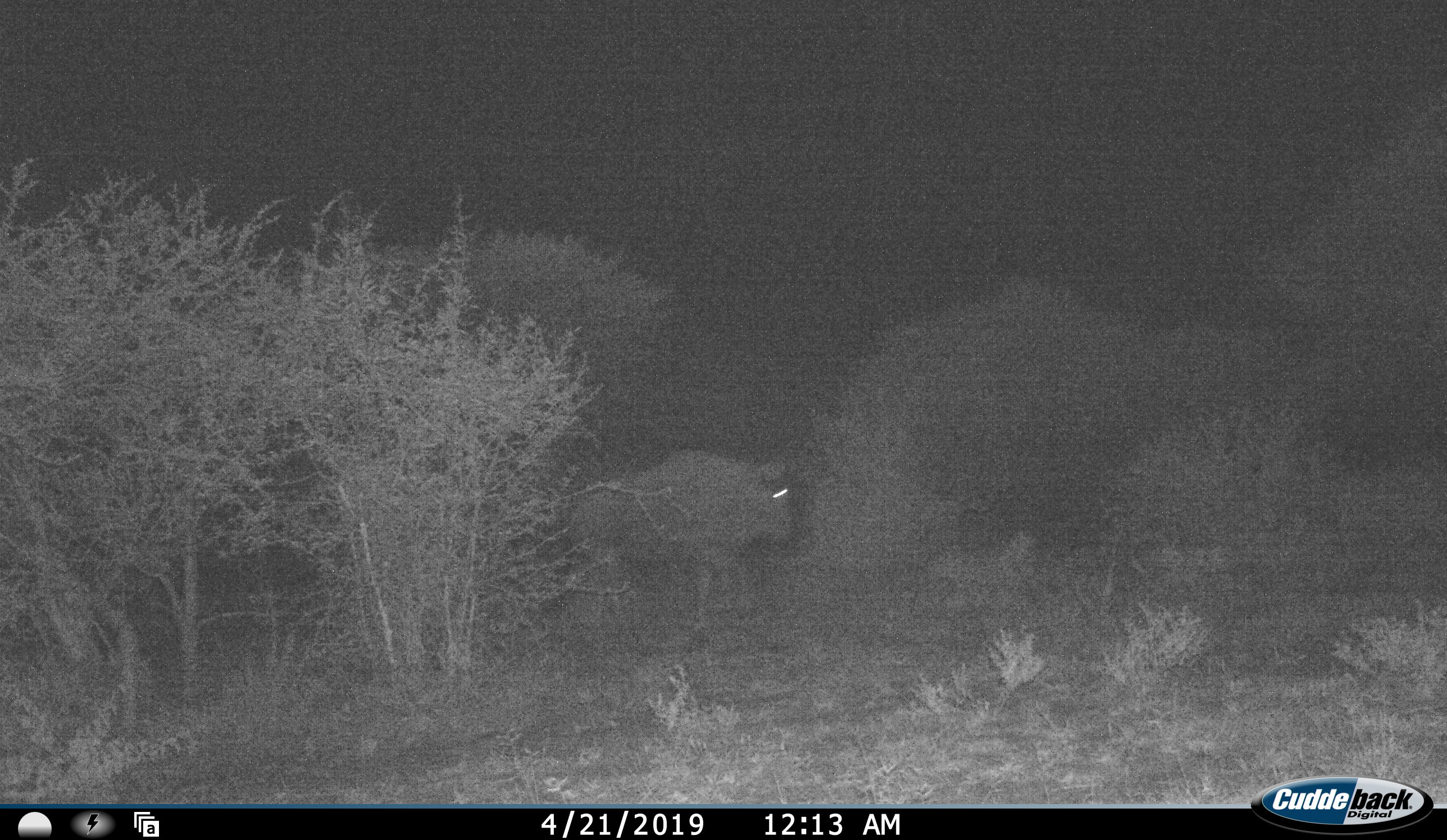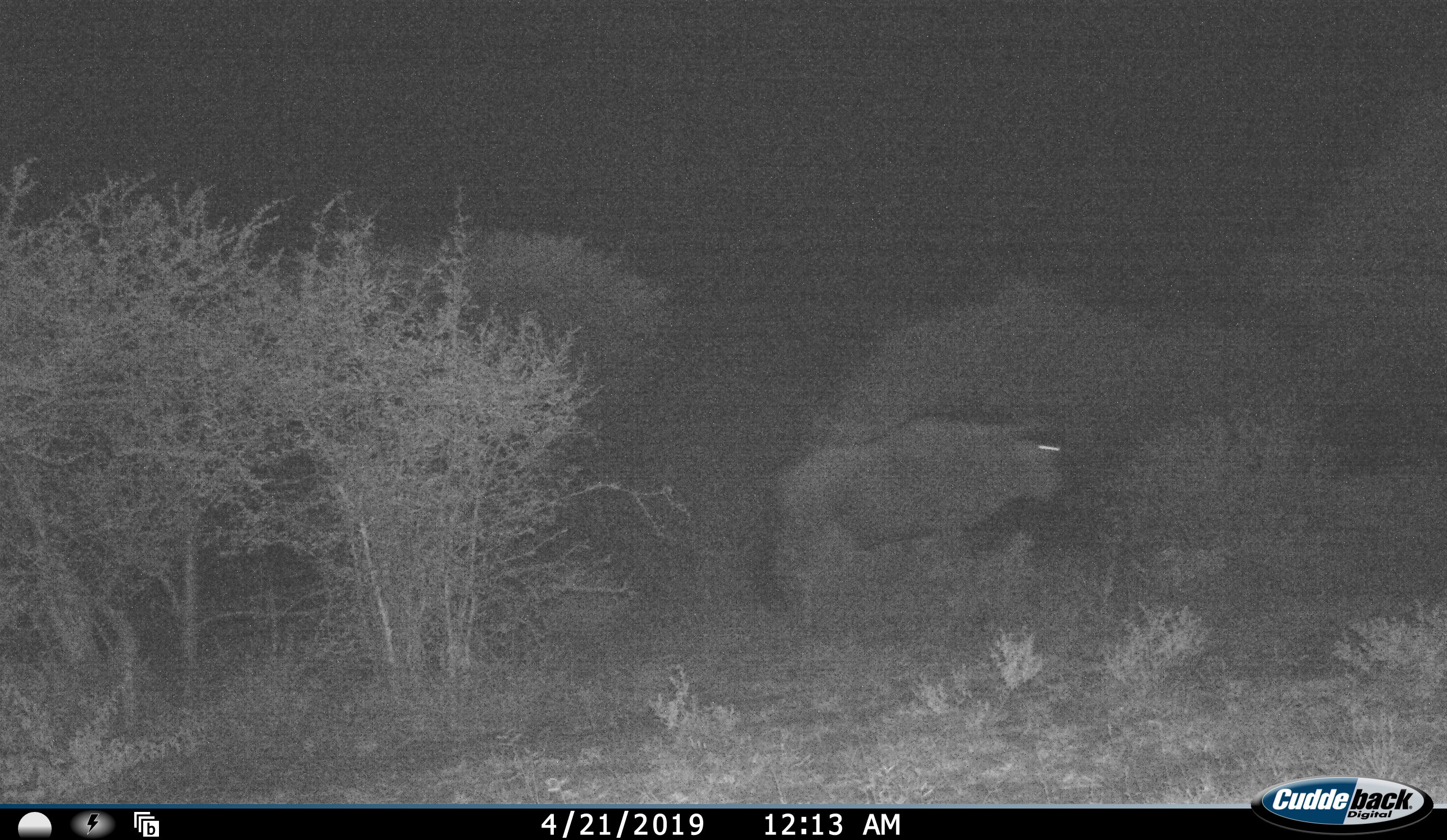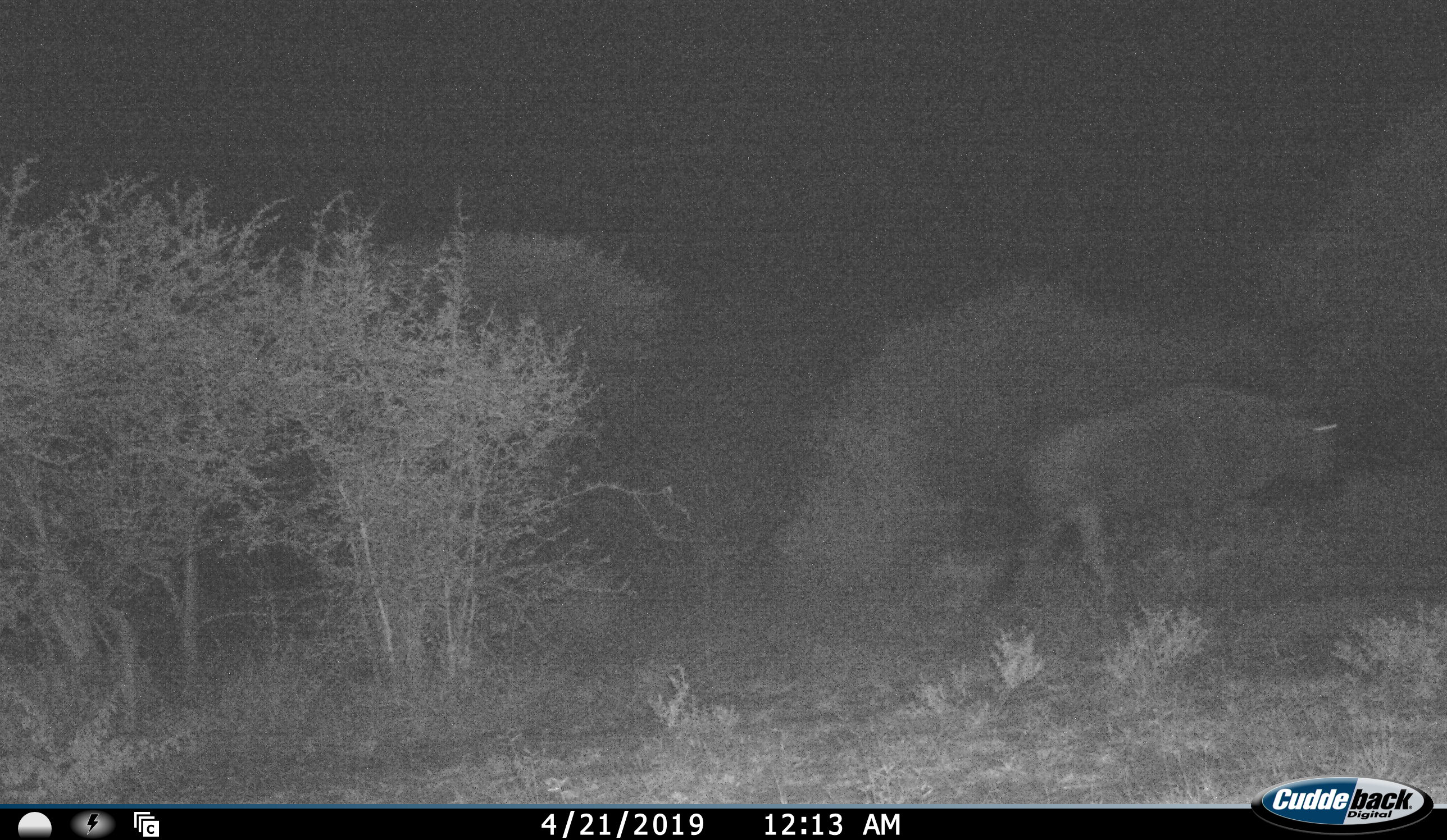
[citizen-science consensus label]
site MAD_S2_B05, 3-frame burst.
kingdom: Animalia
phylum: Chordata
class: Mammalia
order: Artiodactyla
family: Bovidae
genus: Connochaetes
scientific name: Connochaetes taurinus taurinus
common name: blue wildebeest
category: wildebeestblue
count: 1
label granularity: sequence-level